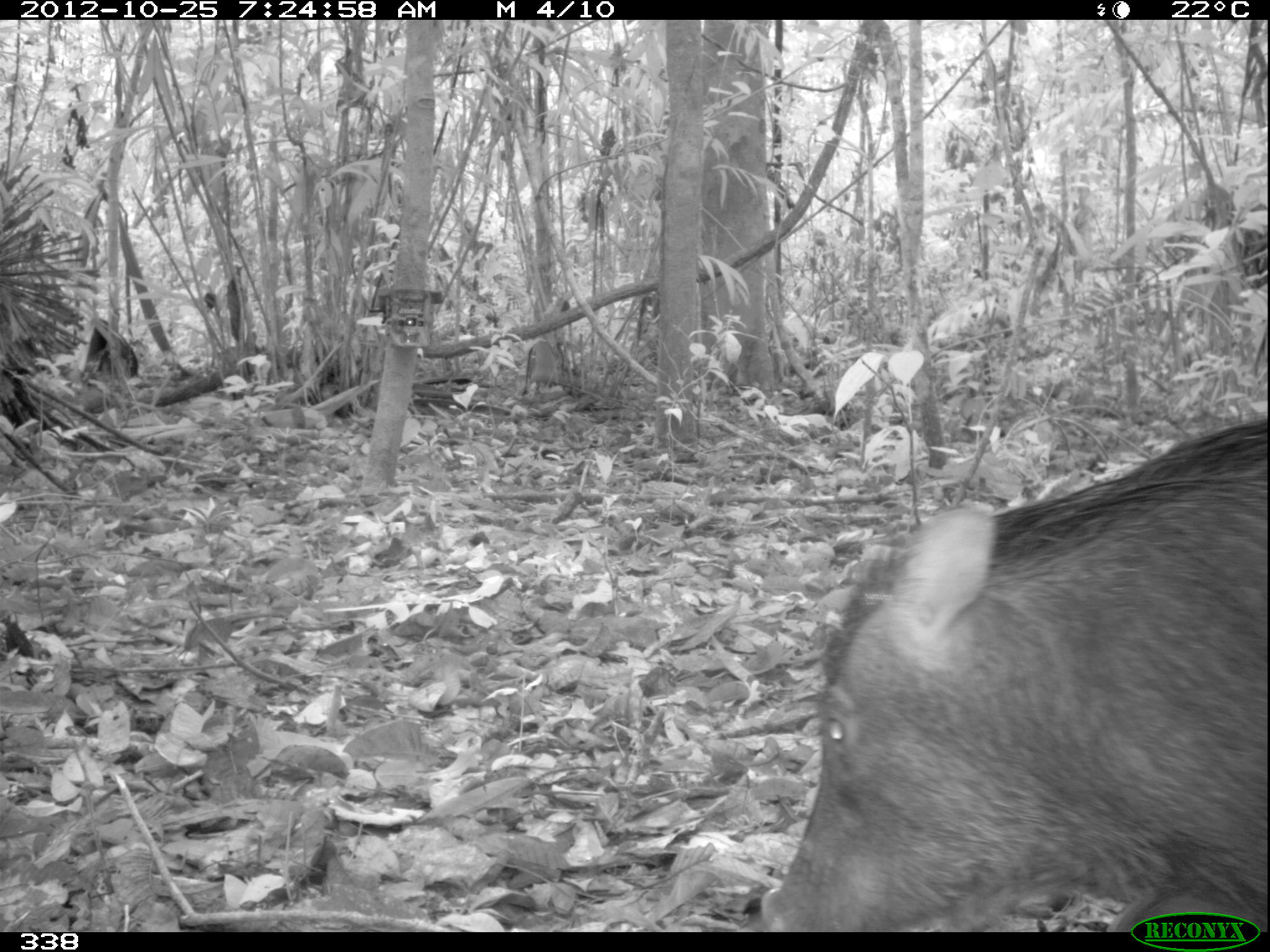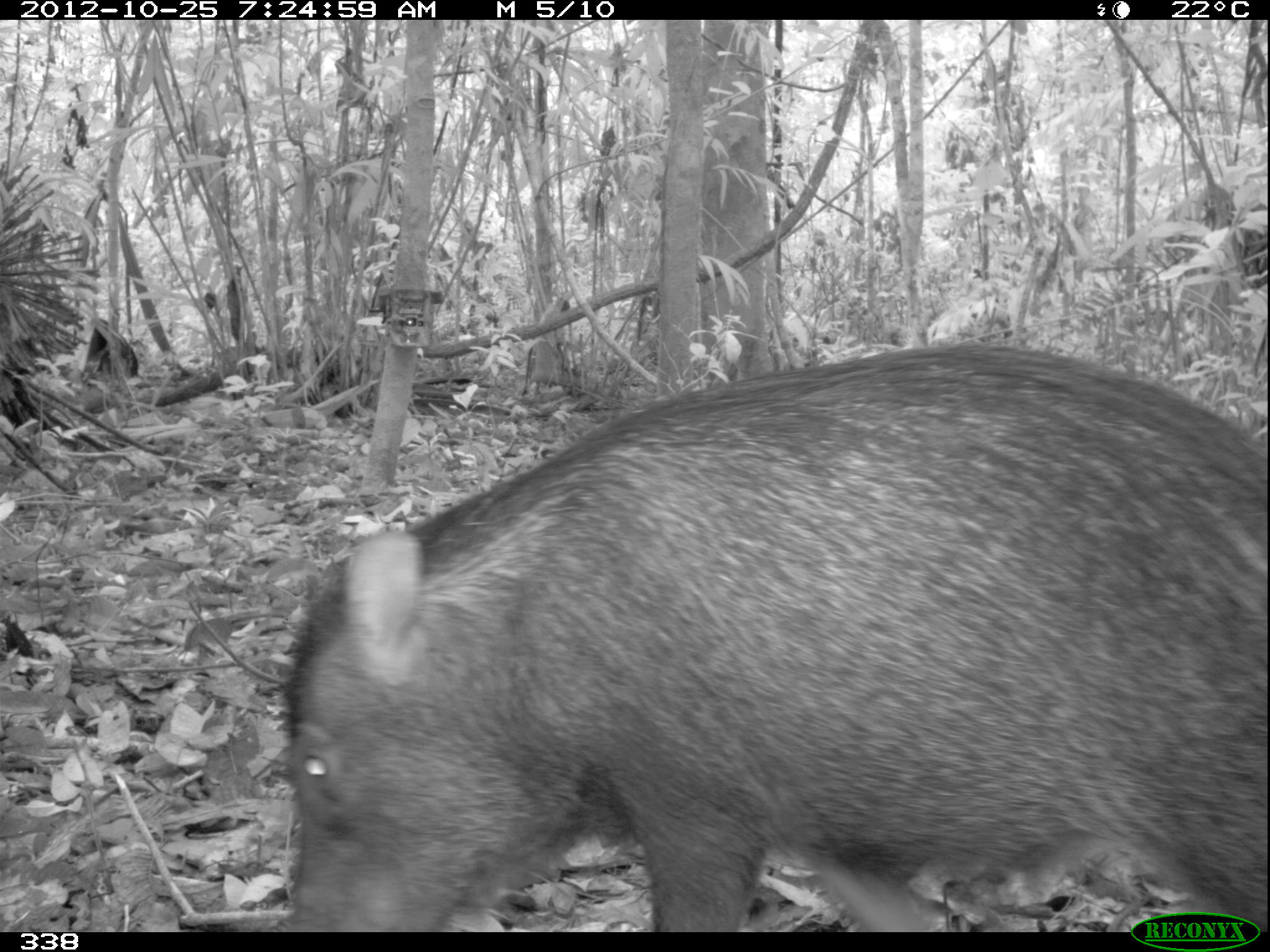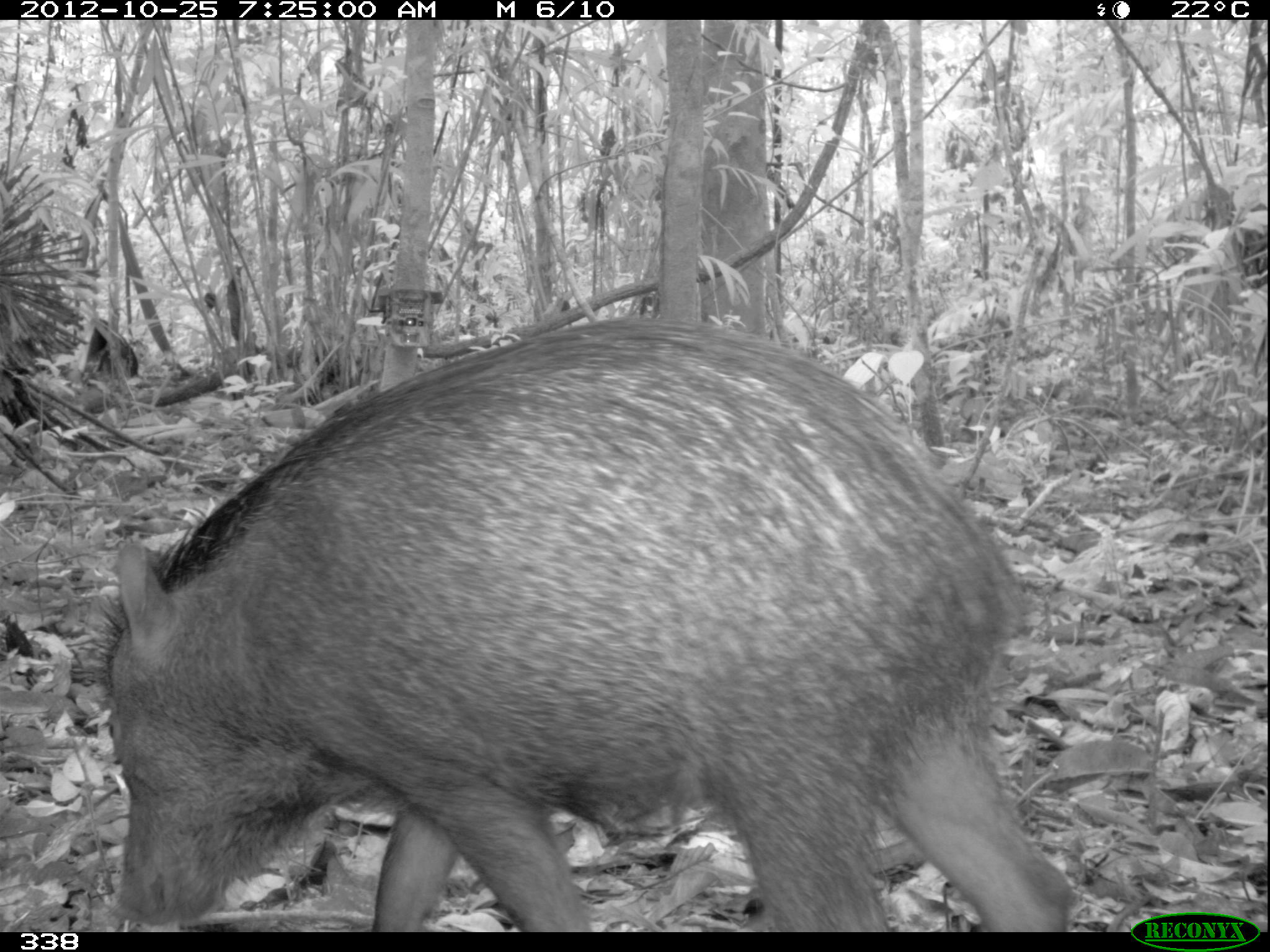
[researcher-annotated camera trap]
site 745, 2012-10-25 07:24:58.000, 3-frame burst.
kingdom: Animalia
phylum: Chordata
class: Mammalia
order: Artiodactyla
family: Tayassuidae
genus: Tayassu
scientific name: Tayassu pecari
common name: white-lipped peccary